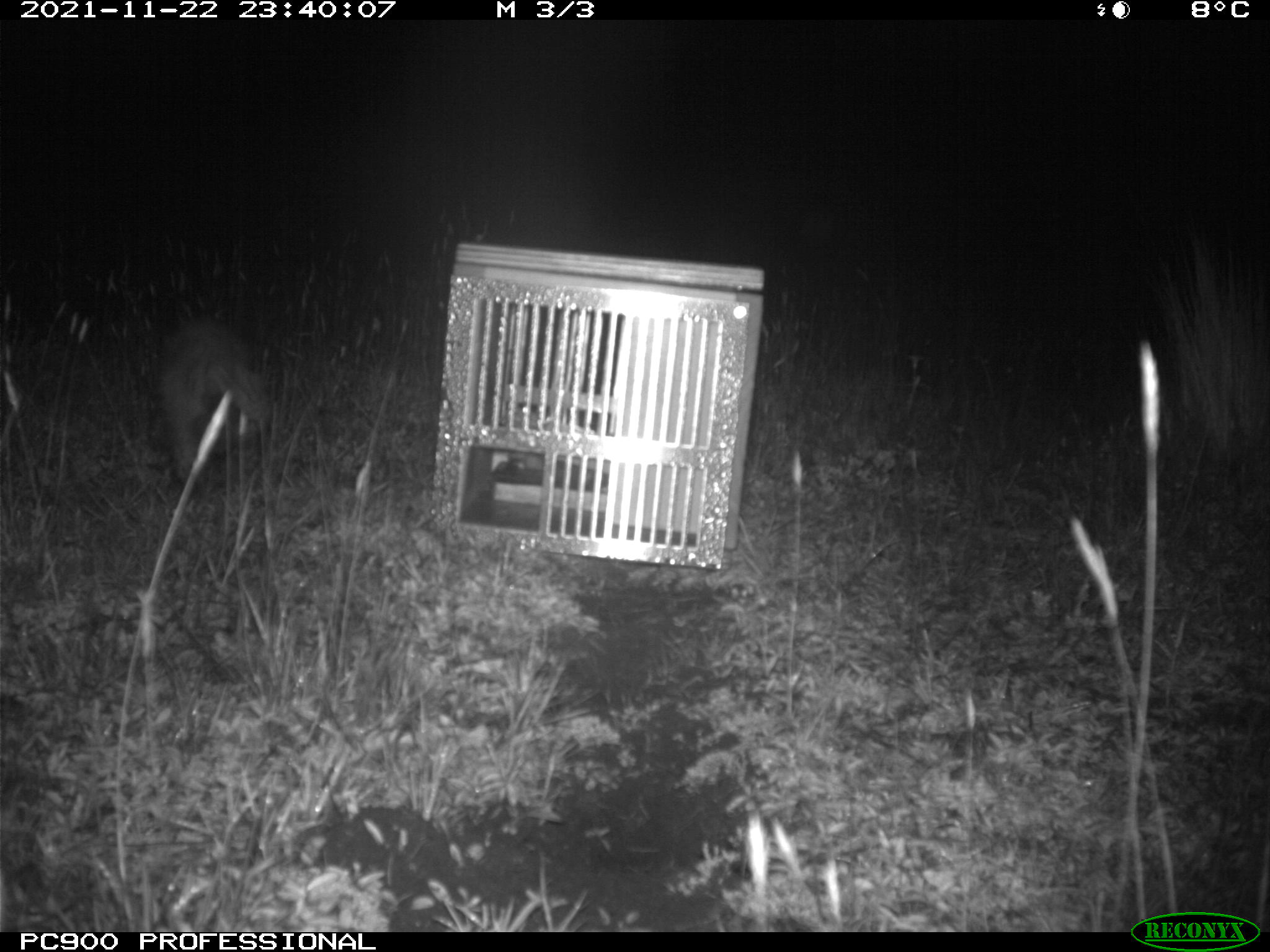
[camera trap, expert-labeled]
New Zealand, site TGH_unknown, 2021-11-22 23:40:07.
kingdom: Animalia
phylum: Chordata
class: Mammalia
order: Carnivora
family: Mustelidae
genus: Mustela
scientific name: Mustela furo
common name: ferret